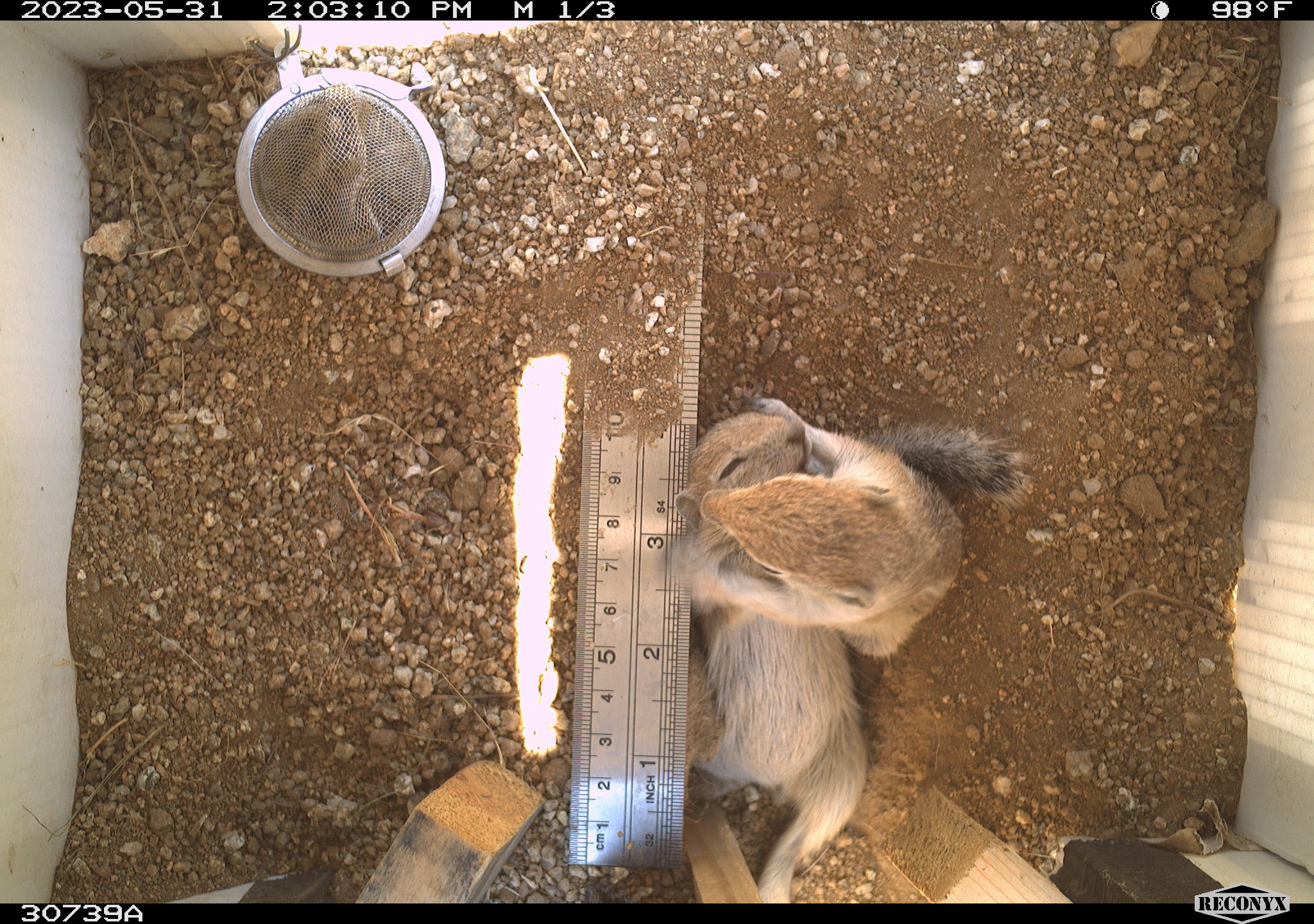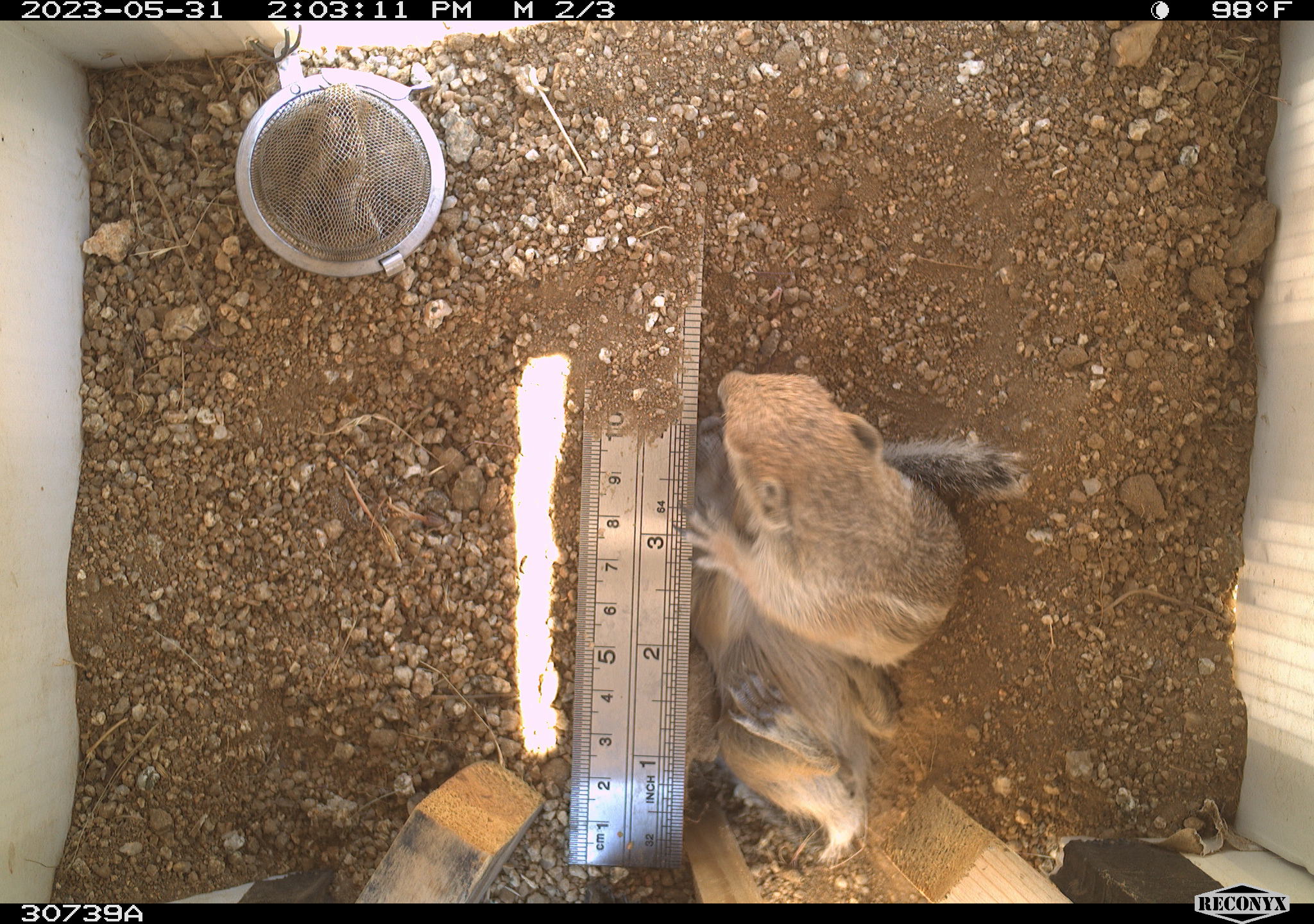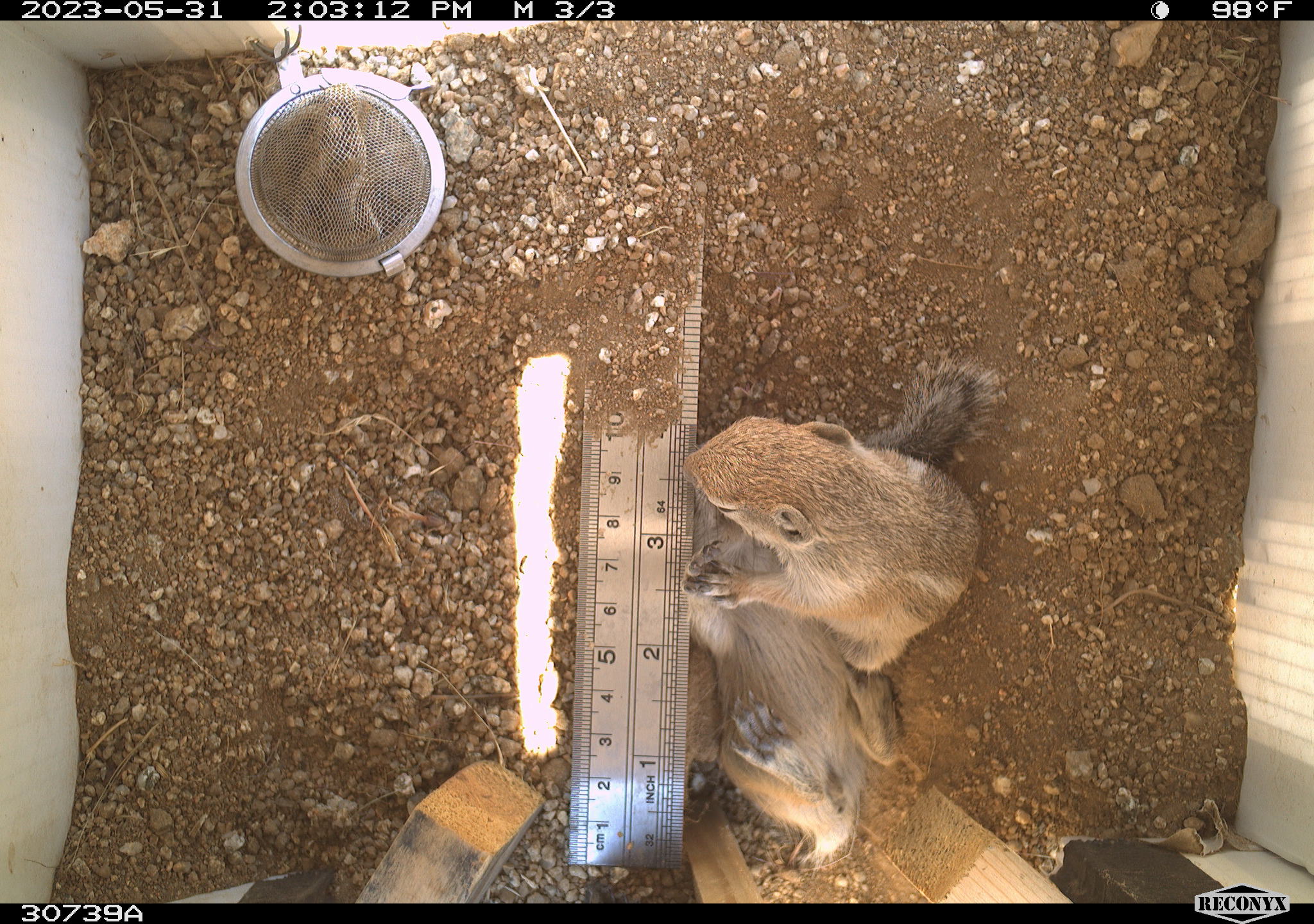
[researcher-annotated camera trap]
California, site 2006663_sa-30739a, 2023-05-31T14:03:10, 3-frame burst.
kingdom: Animalia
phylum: Chordata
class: Mammalia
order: Rodentia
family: Sciuridae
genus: Ammospermophilus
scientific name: Ammospermophilus leucurus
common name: white-tailed antelope squirrel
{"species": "white-tailed antelope squirrel (Ammospermophilus leucurus)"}